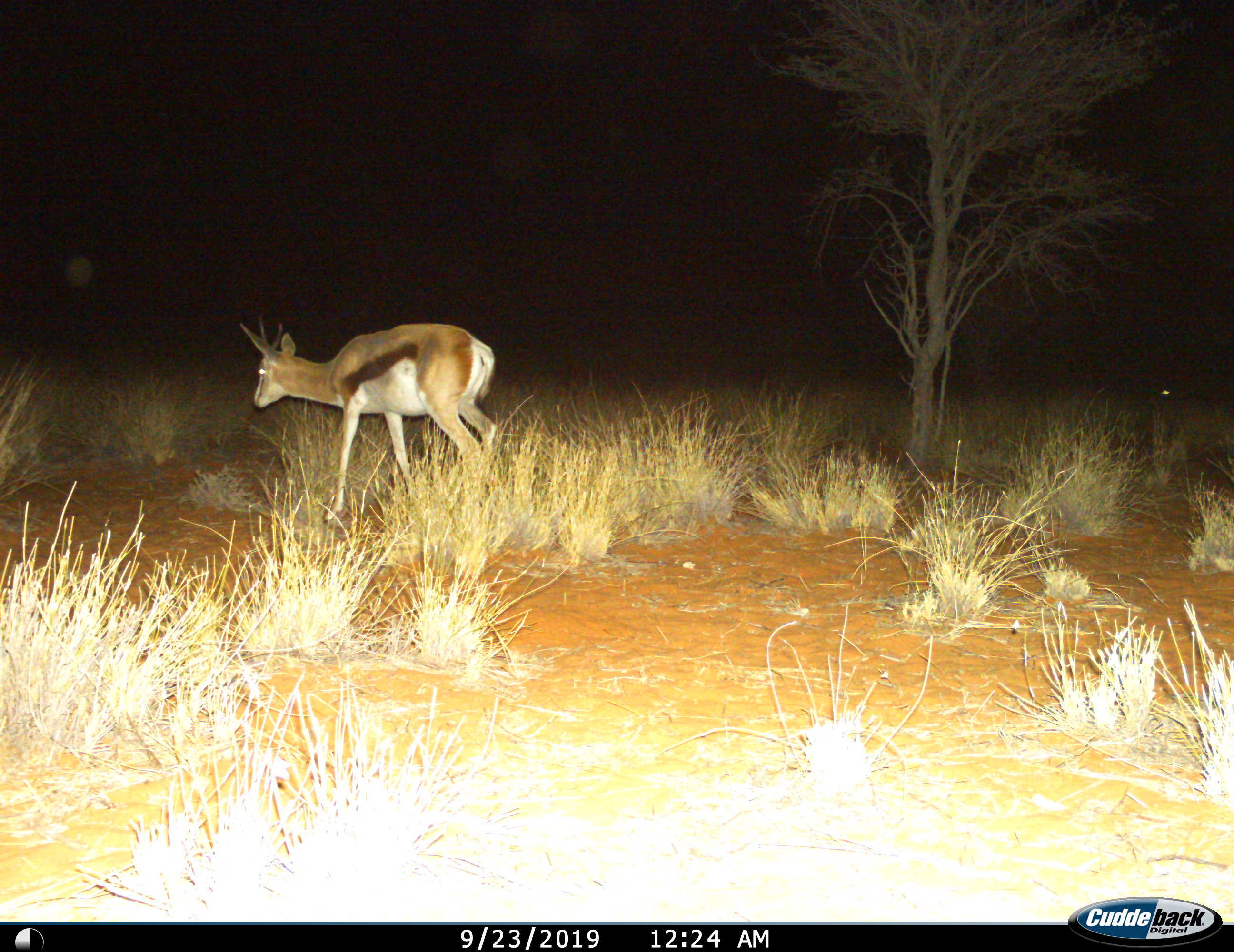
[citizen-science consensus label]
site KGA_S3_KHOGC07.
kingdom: Animalia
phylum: Chordata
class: Mammalia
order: Artiodactyla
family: Bovidae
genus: Antidorcas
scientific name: Antidorcas marsupialis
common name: springbok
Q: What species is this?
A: Springbok (Antidorcas marsupialis).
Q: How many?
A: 1.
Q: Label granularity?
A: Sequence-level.